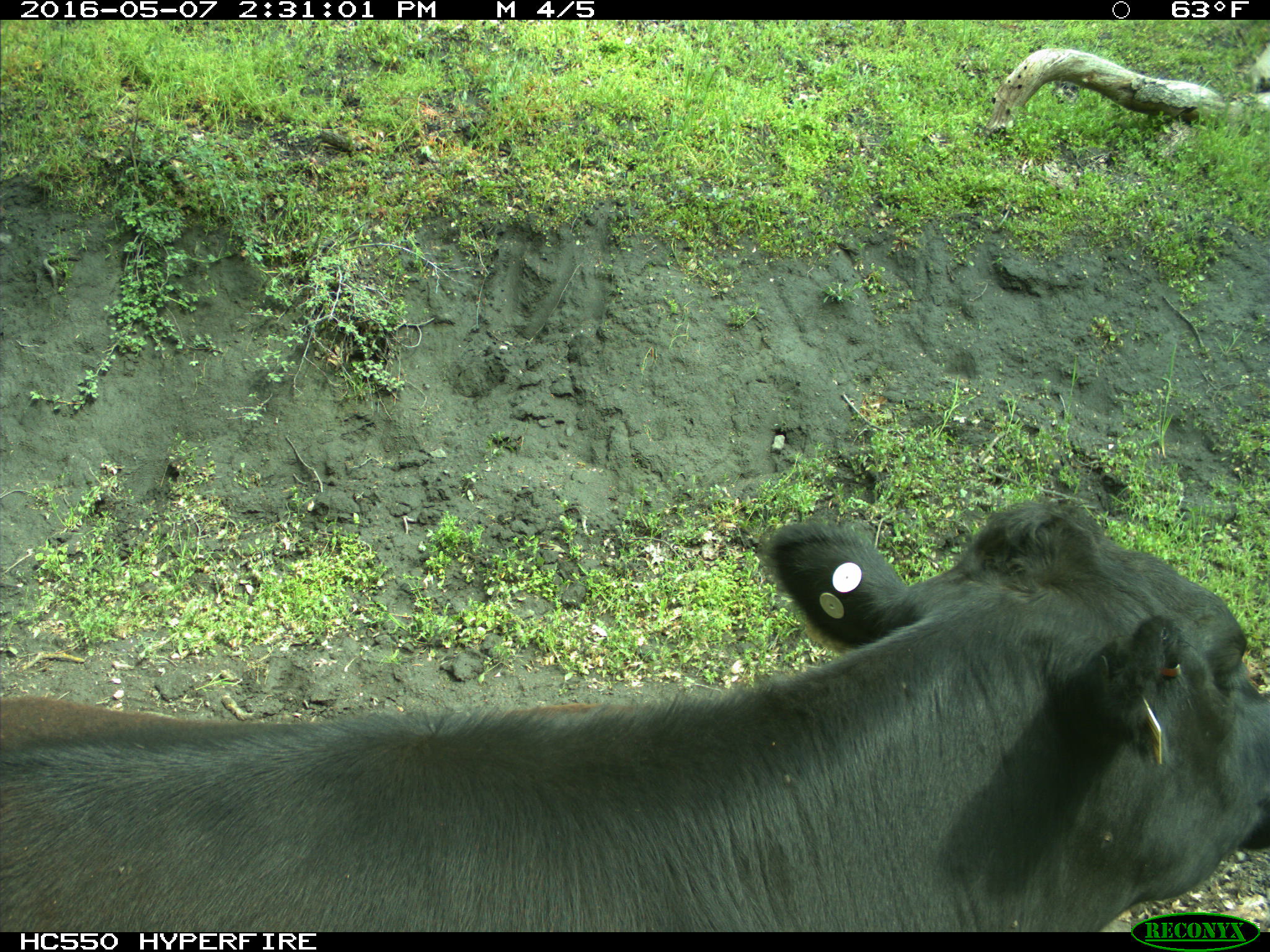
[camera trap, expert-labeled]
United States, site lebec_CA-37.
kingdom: Animalia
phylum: Chordata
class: Mammalia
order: Artiodactyla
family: Bovidae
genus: Bos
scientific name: Bos taurus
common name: domestic cow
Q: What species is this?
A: Bos taurus (domestic cow).